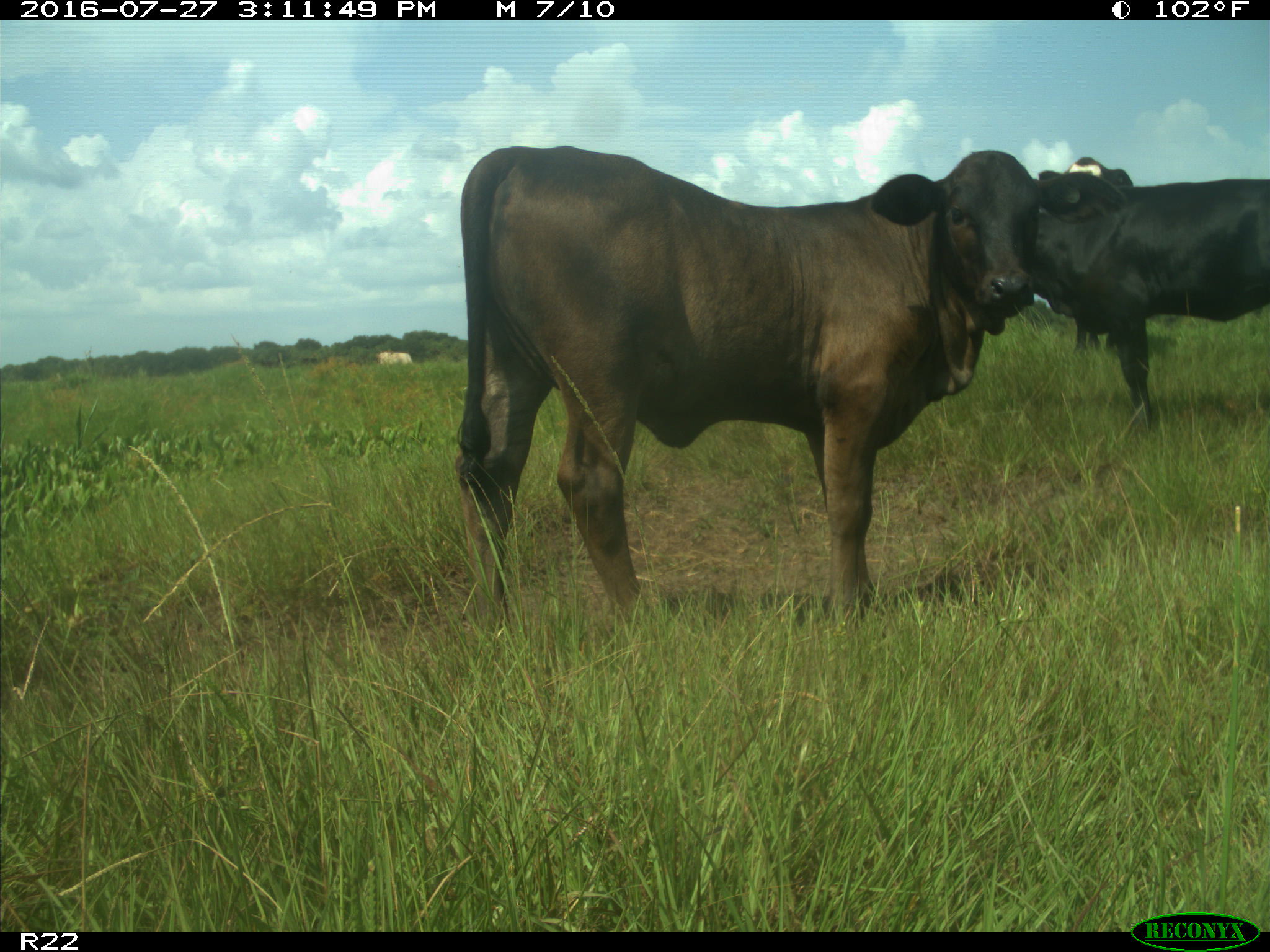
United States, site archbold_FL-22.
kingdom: Animalia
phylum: Chordata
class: Mammalia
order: Artiodactyla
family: Bovidae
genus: Bos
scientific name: Bos taurus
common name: domestic cow